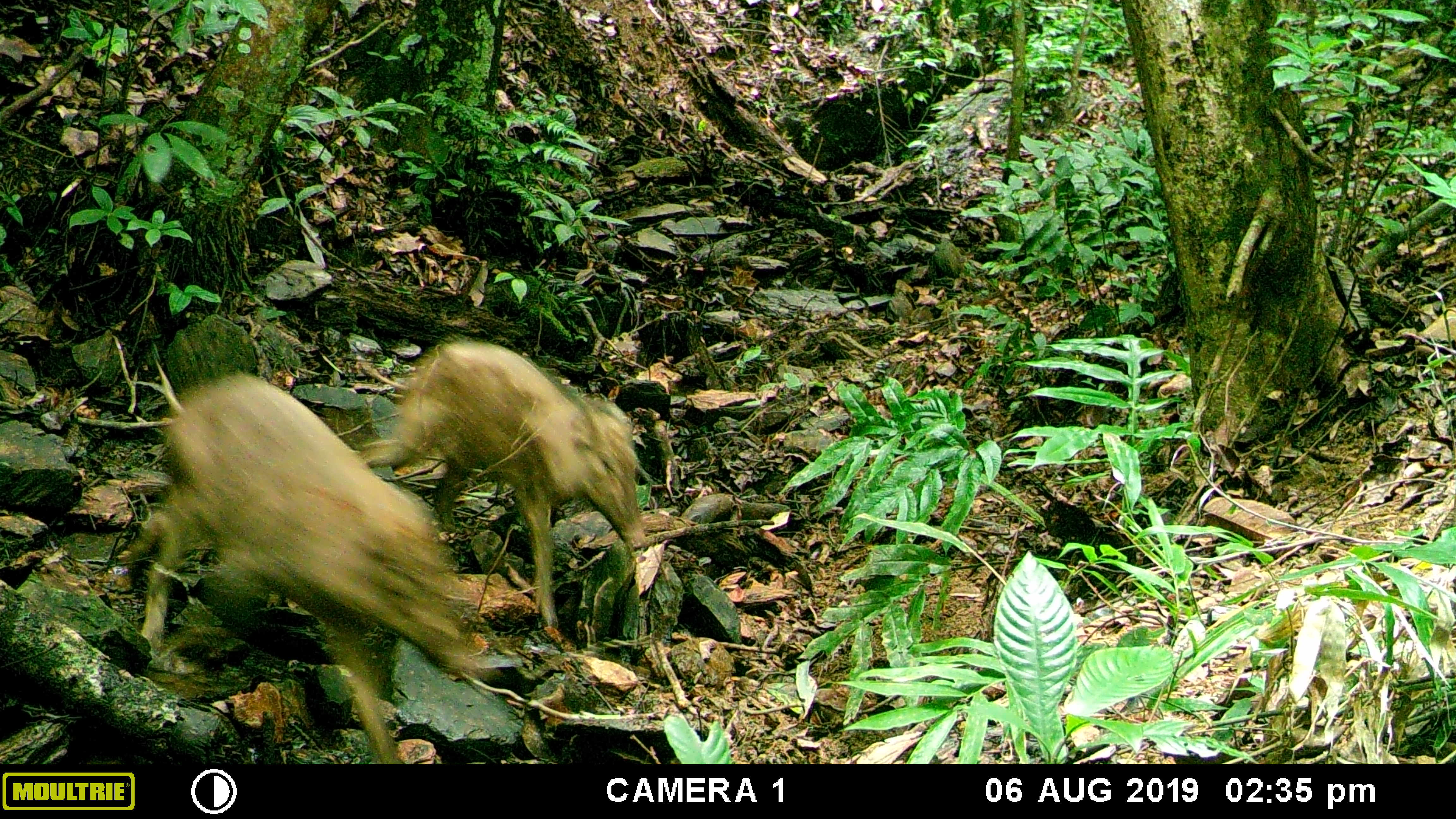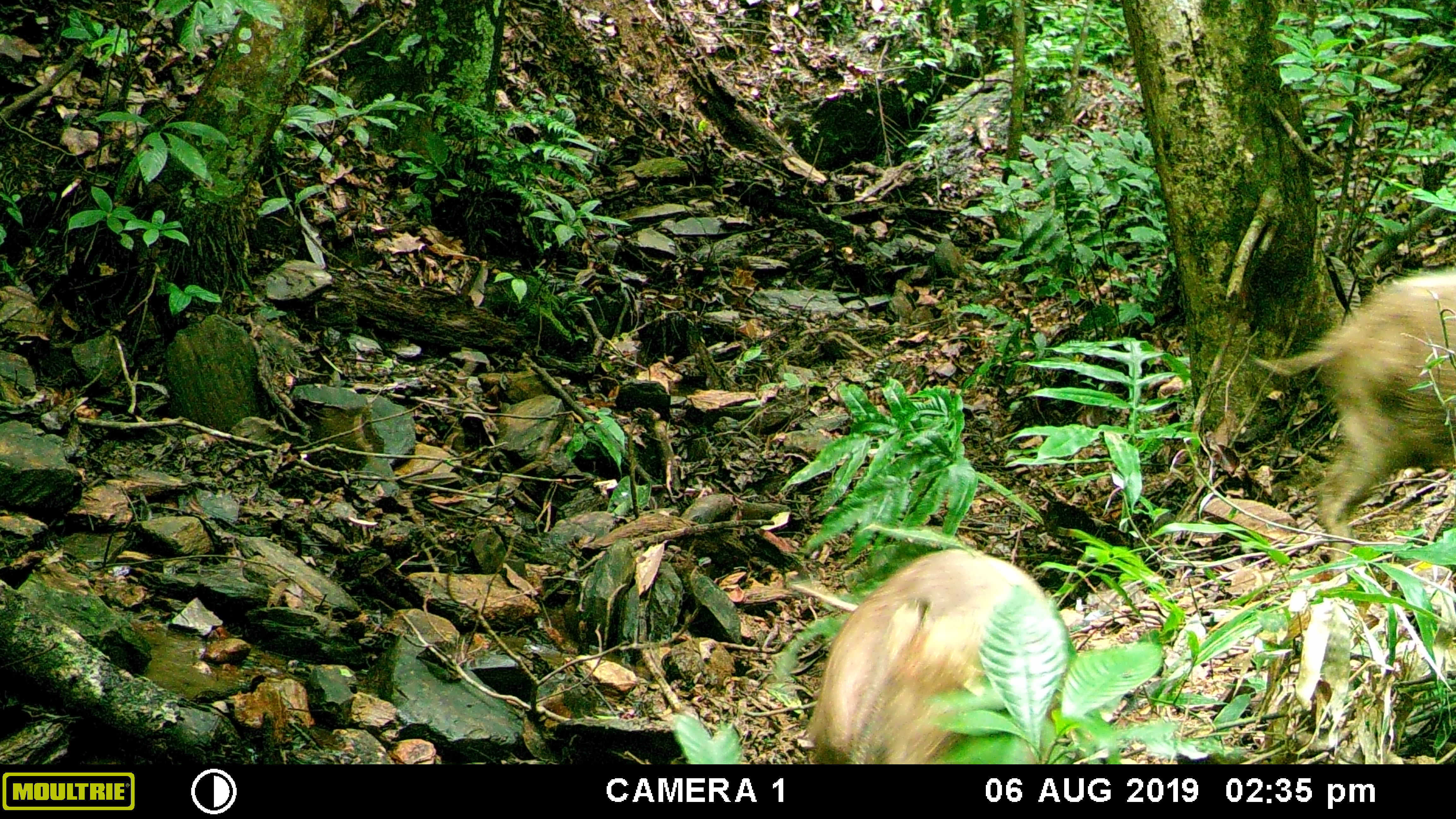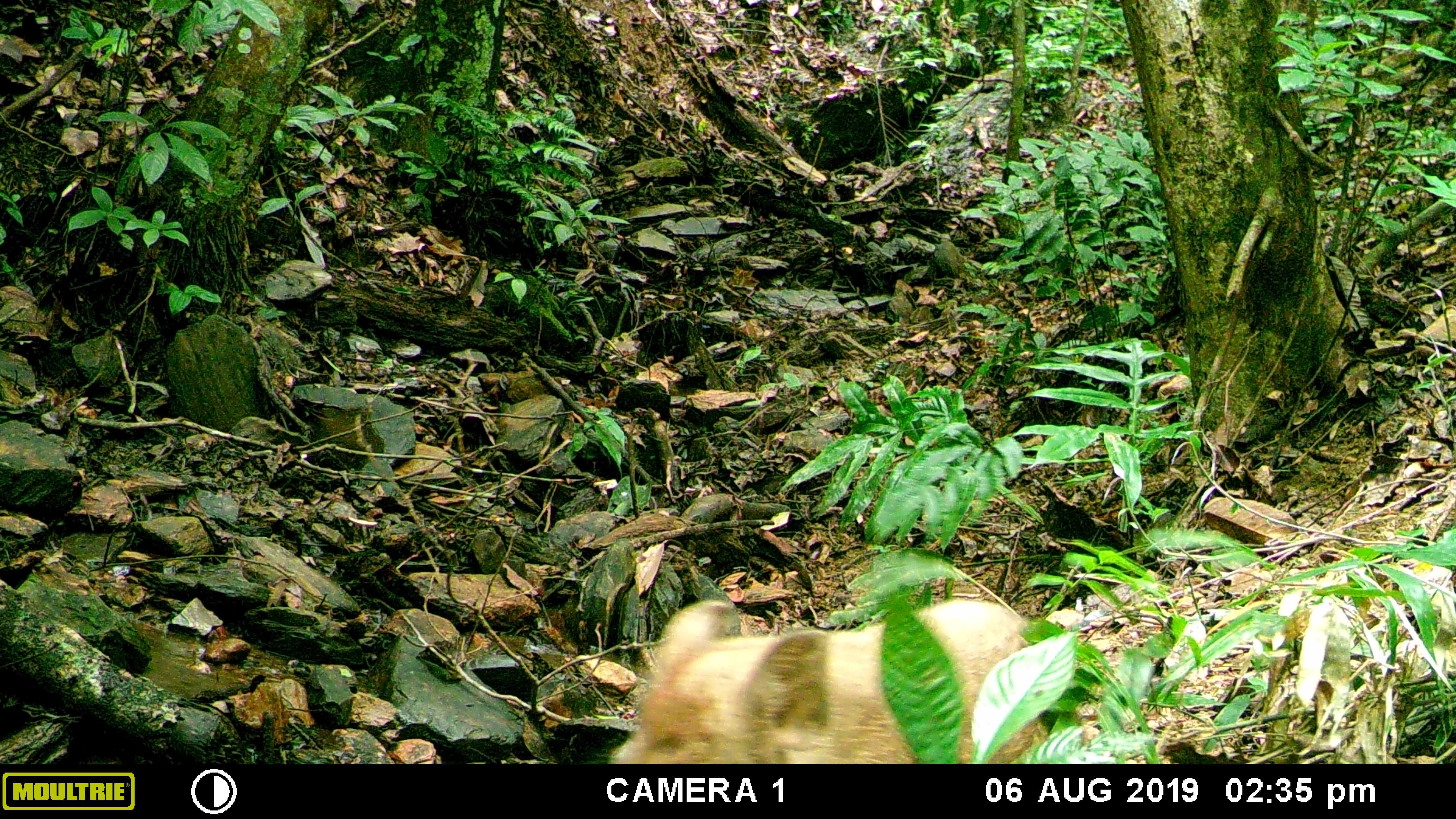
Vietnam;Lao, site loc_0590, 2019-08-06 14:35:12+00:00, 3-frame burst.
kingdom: Animalia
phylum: Chordata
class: Mammalia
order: Artiodactyla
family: Suidae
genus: Sus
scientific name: Sus scrofa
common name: eurasian wild pig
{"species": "eurasian wild pig (Sus scrofa)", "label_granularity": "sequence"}